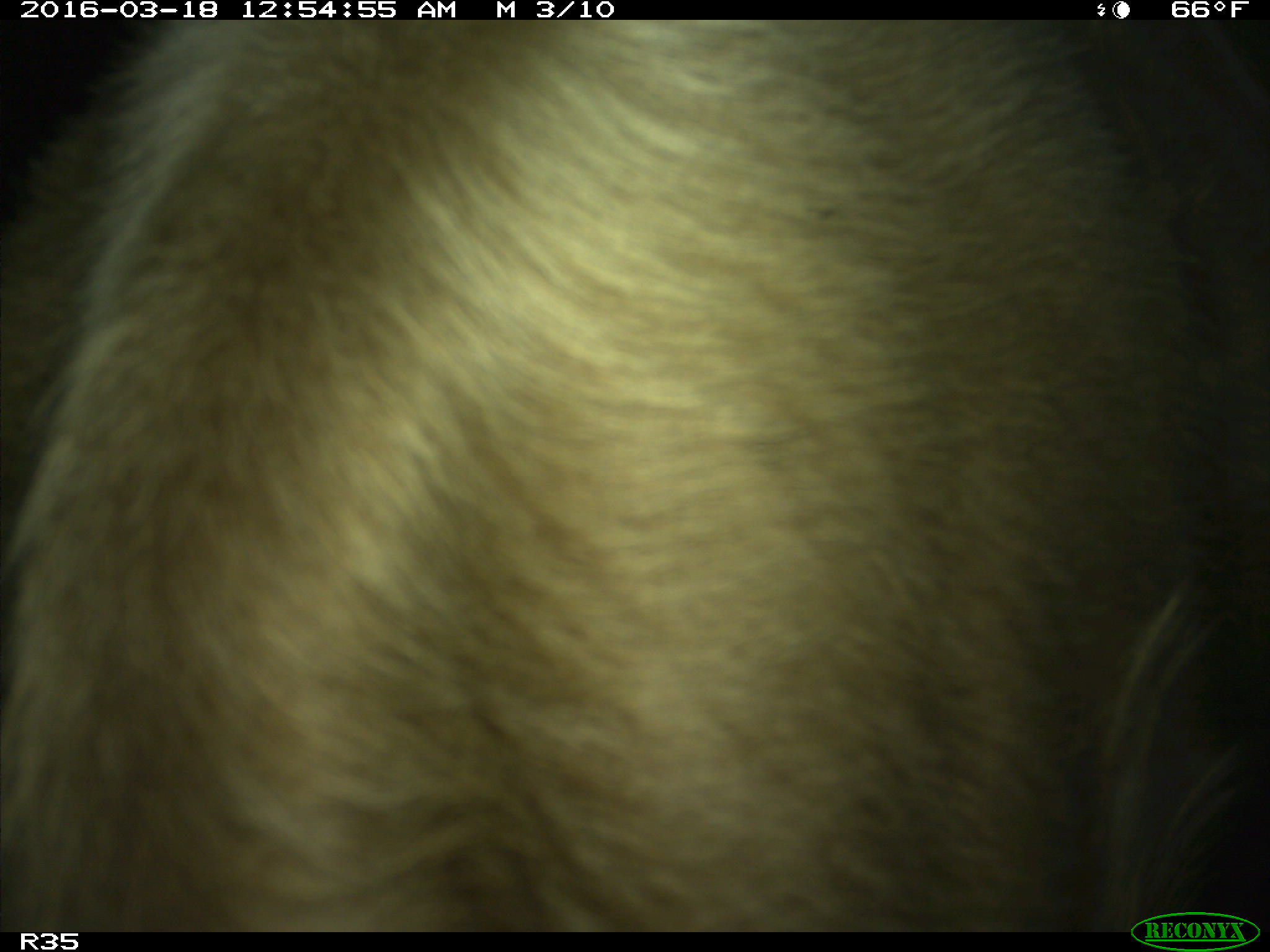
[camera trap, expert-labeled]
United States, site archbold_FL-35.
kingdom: Animalia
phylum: Chordata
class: Mammalia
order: Artiodactyla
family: Bovidae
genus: Bos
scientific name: Bos taurus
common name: domestic cow